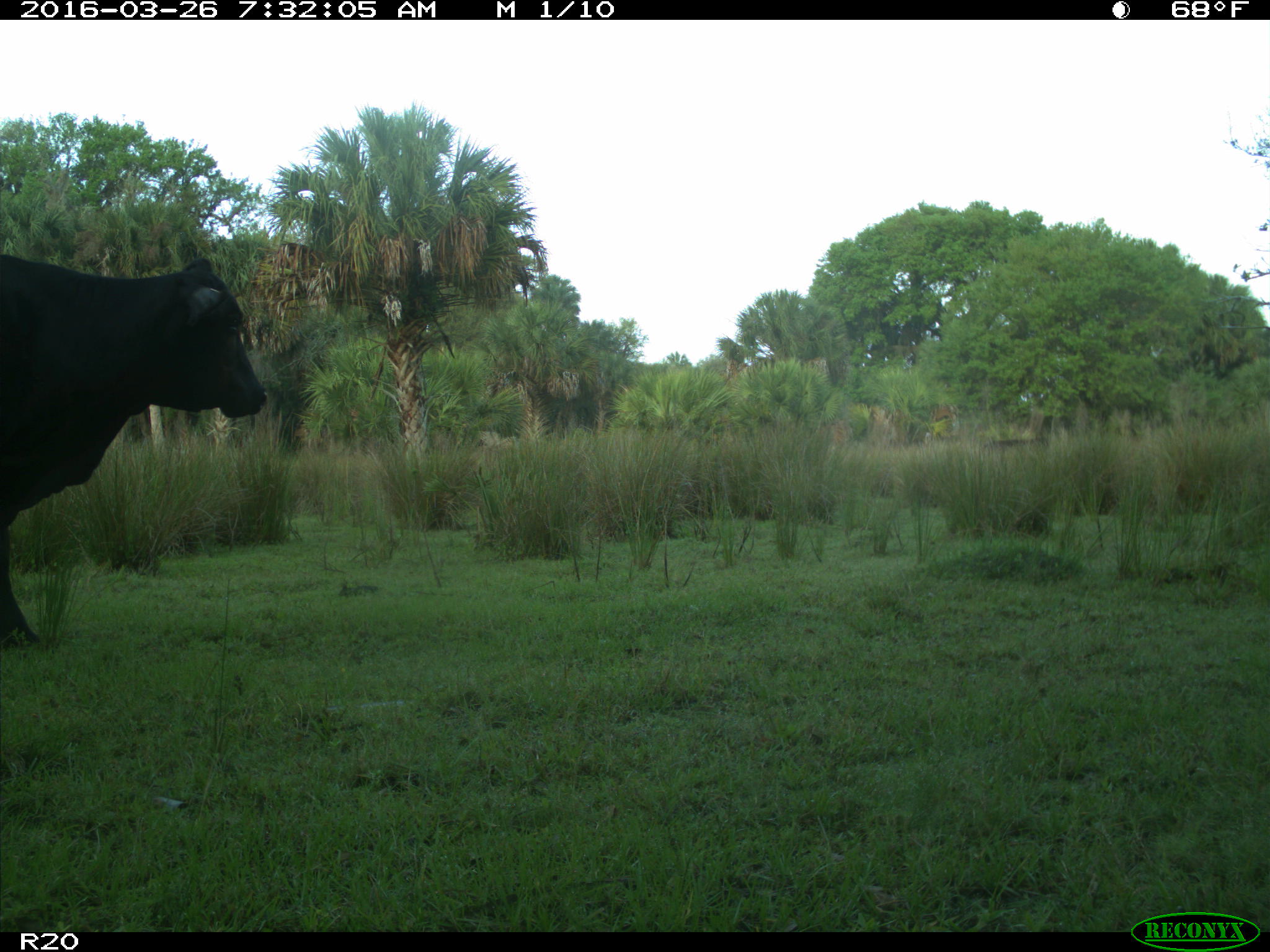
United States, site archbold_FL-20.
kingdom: Animalia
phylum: Chordata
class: Mammalia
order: Artiodactyla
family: Bovidae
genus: Bos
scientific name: Bos taurus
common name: domestic cow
Bos taurus (domestic cow).